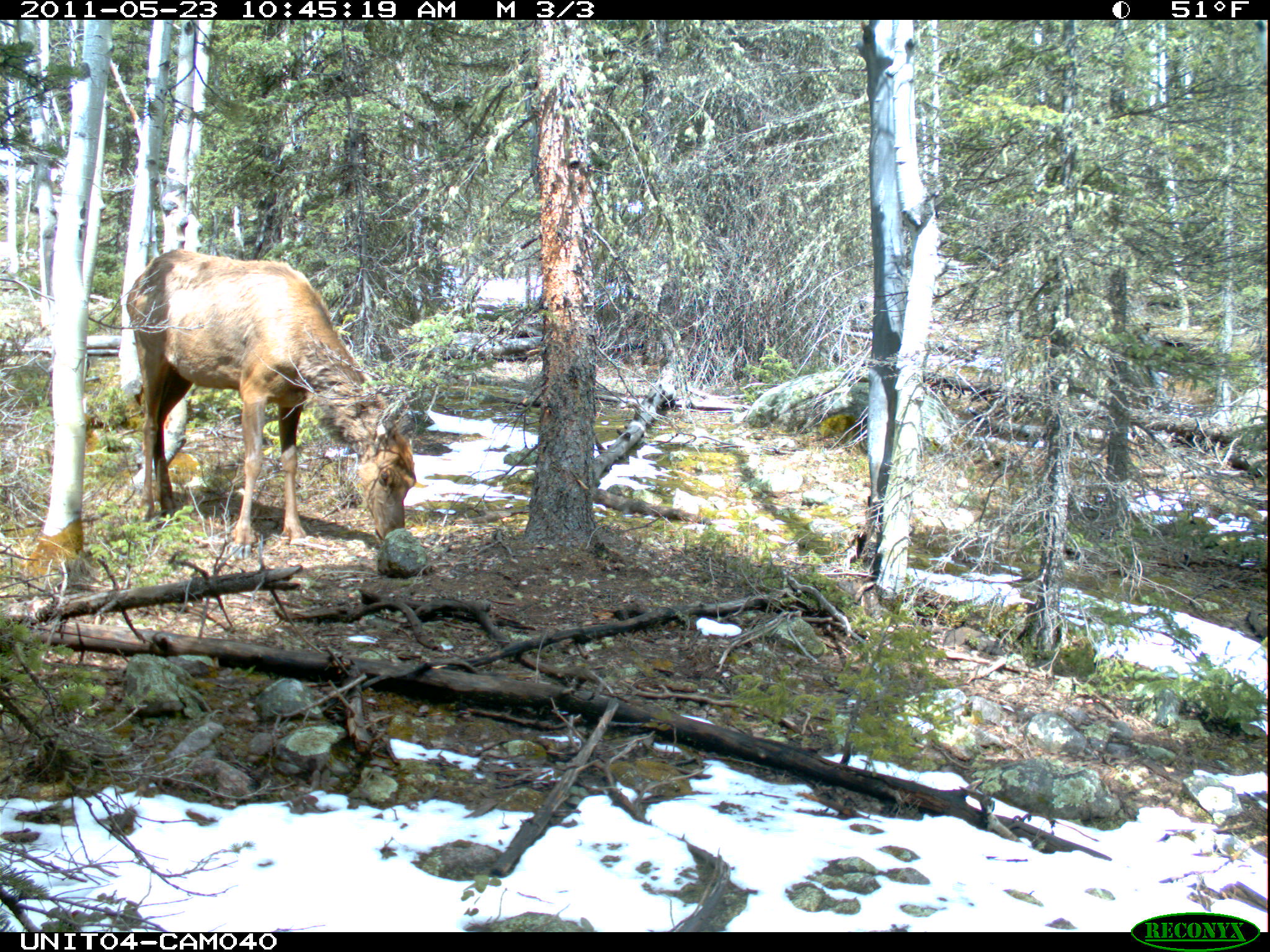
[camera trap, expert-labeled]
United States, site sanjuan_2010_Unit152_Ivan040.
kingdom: Animalia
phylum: Chordata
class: Mammalia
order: Artiodactyla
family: Cervidae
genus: Cervus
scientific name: Cervus elaphus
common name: red deer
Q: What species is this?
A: Cervus elaphus (red deer).